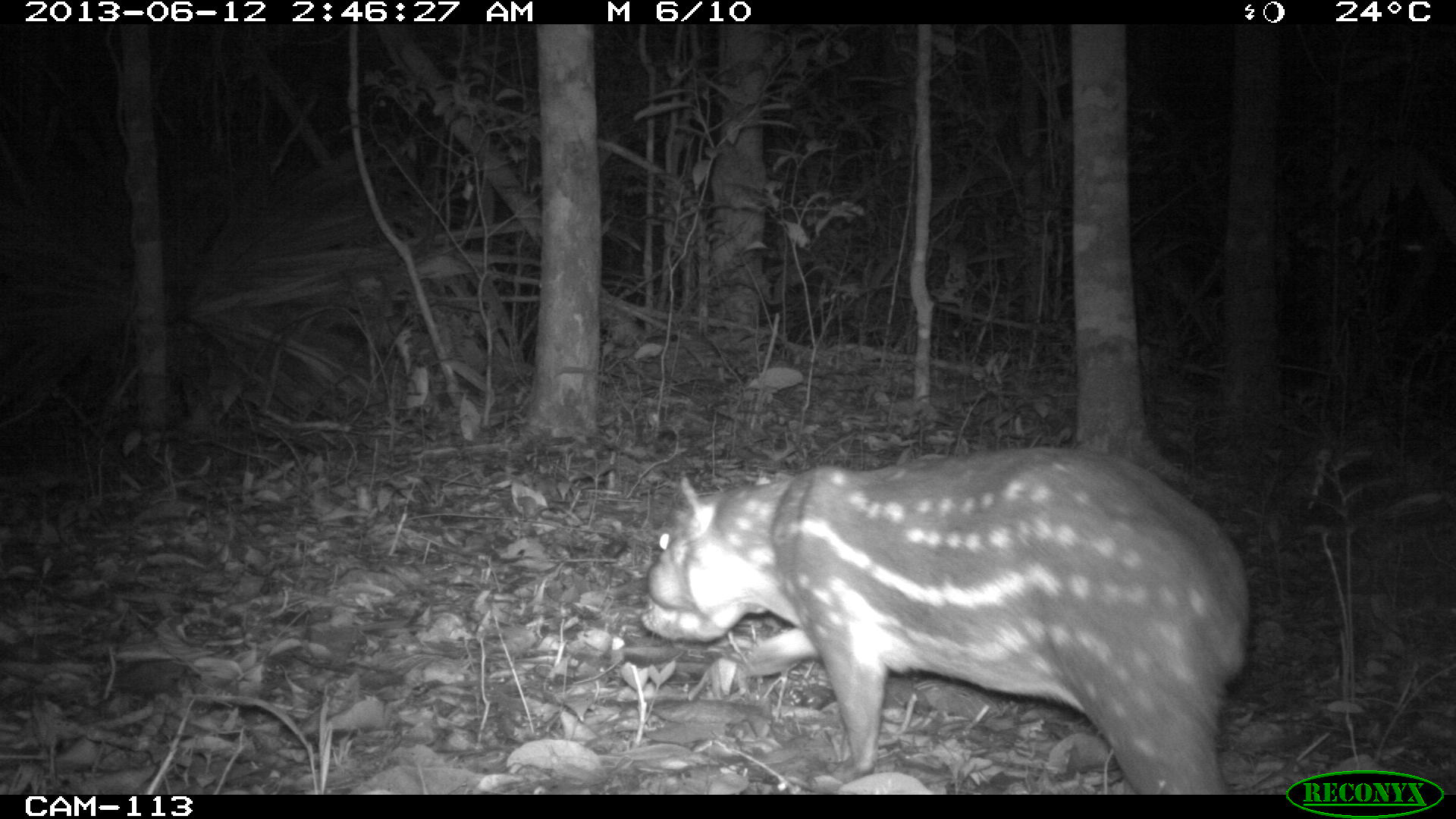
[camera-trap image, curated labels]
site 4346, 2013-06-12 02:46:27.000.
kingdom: Animalia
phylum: Chordata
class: Mammalia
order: Rodentia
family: Cuniculidae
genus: Cuniculus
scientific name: Cuniculus paca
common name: lowland paca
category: agouti paca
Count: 1.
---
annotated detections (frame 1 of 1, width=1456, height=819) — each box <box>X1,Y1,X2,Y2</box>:
agouti paca: <box>637,441,1250,794</box>